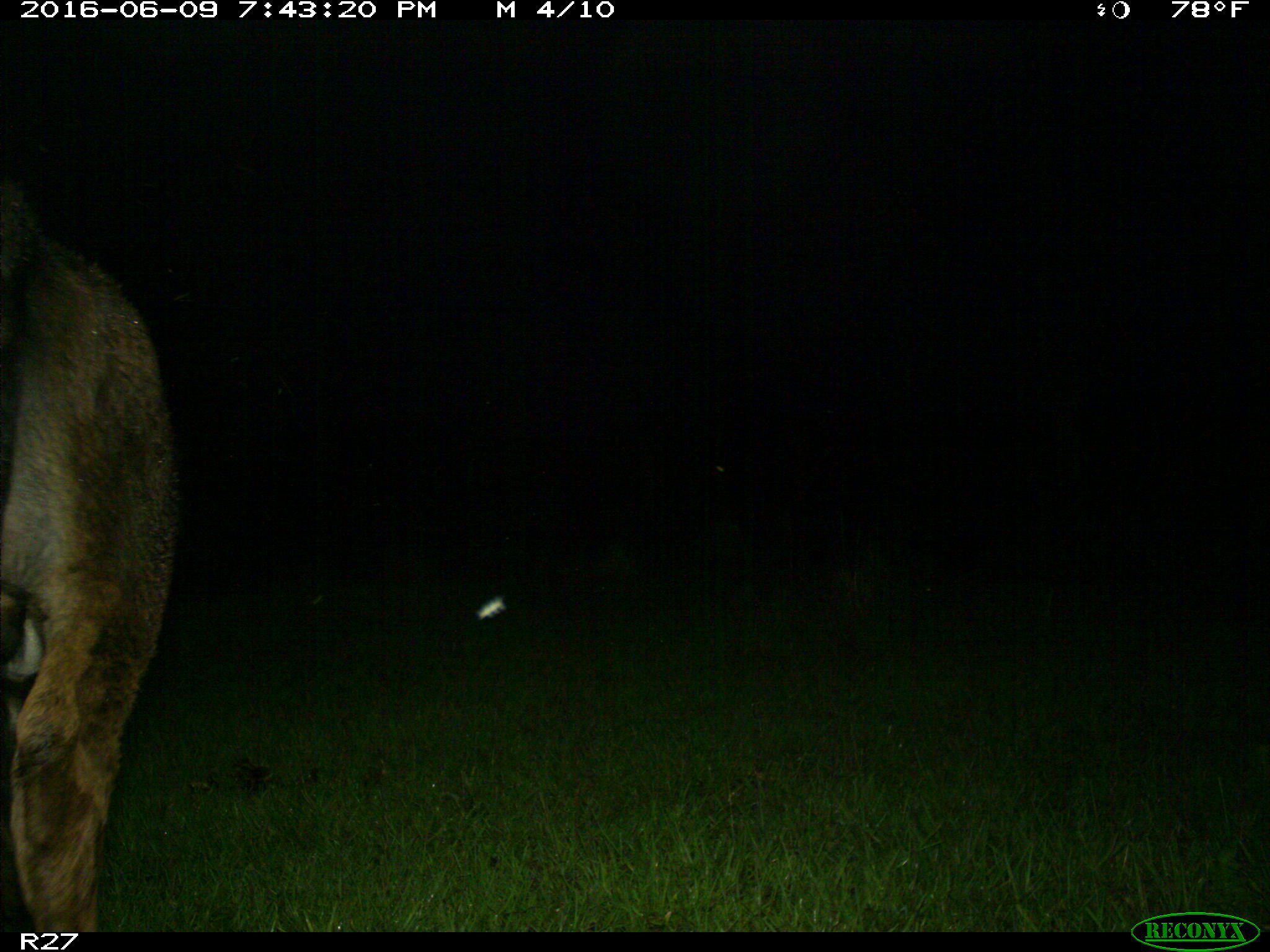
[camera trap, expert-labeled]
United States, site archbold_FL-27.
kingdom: Animalia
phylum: Chordata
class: Mammalia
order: Artiodactyla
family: Bovidae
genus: Bos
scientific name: Bos taurus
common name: domestic cow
Bos taurus (domestic cow).